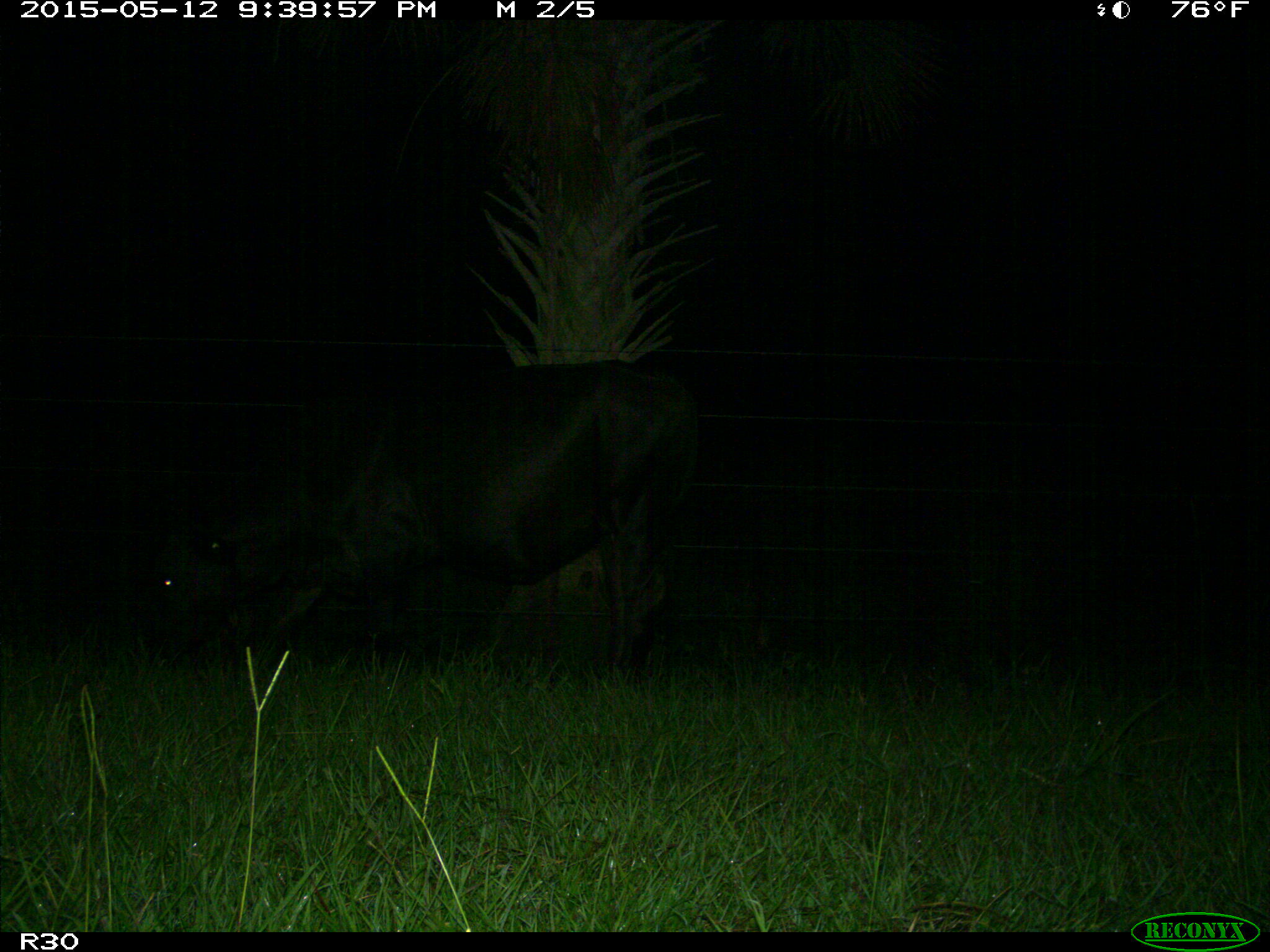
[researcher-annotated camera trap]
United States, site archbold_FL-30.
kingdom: Animalia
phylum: Chordata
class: Mammalia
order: Artiodactyla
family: Bovidae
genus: Bos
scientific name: Bos taurus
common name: domestic cow